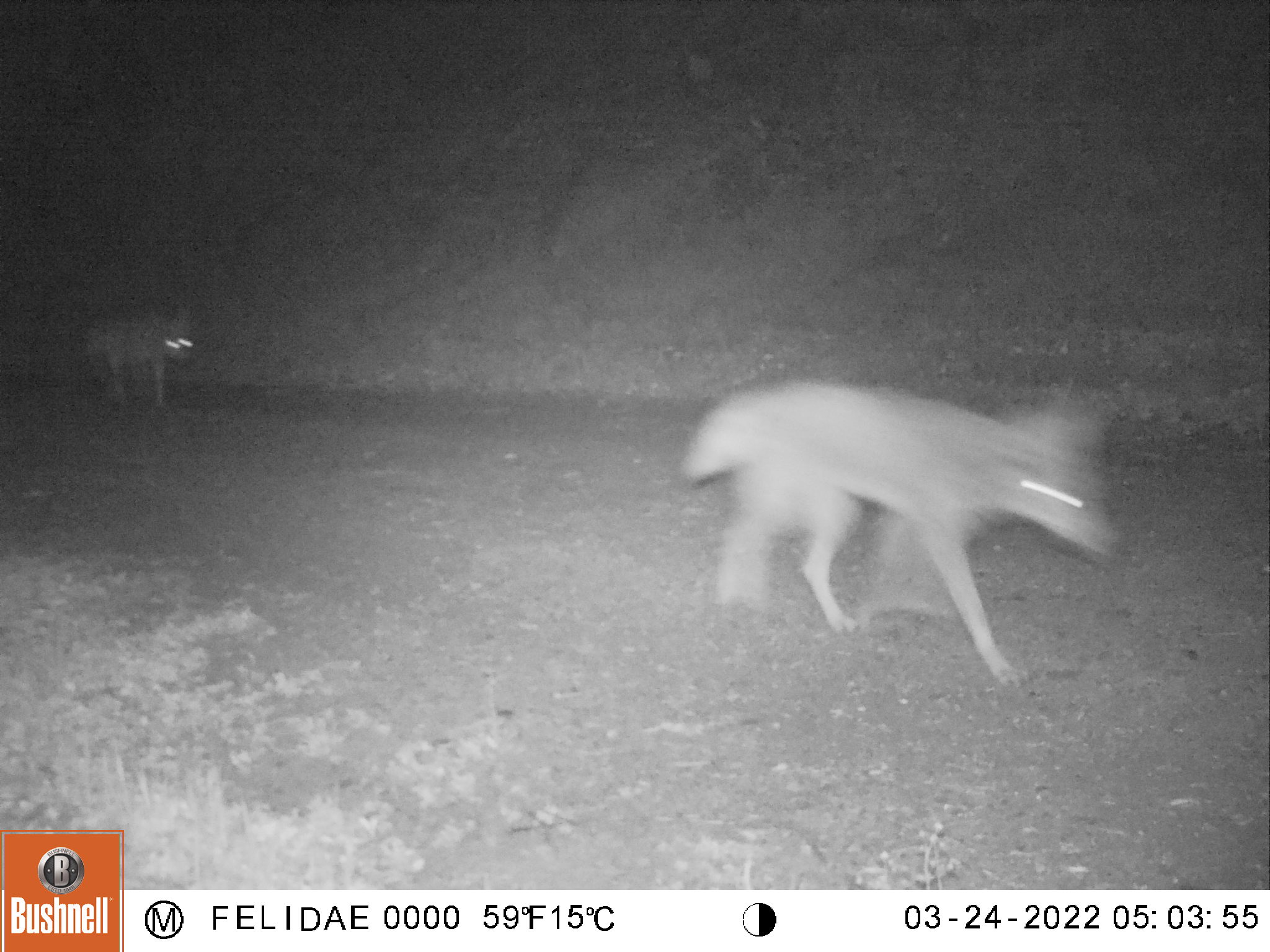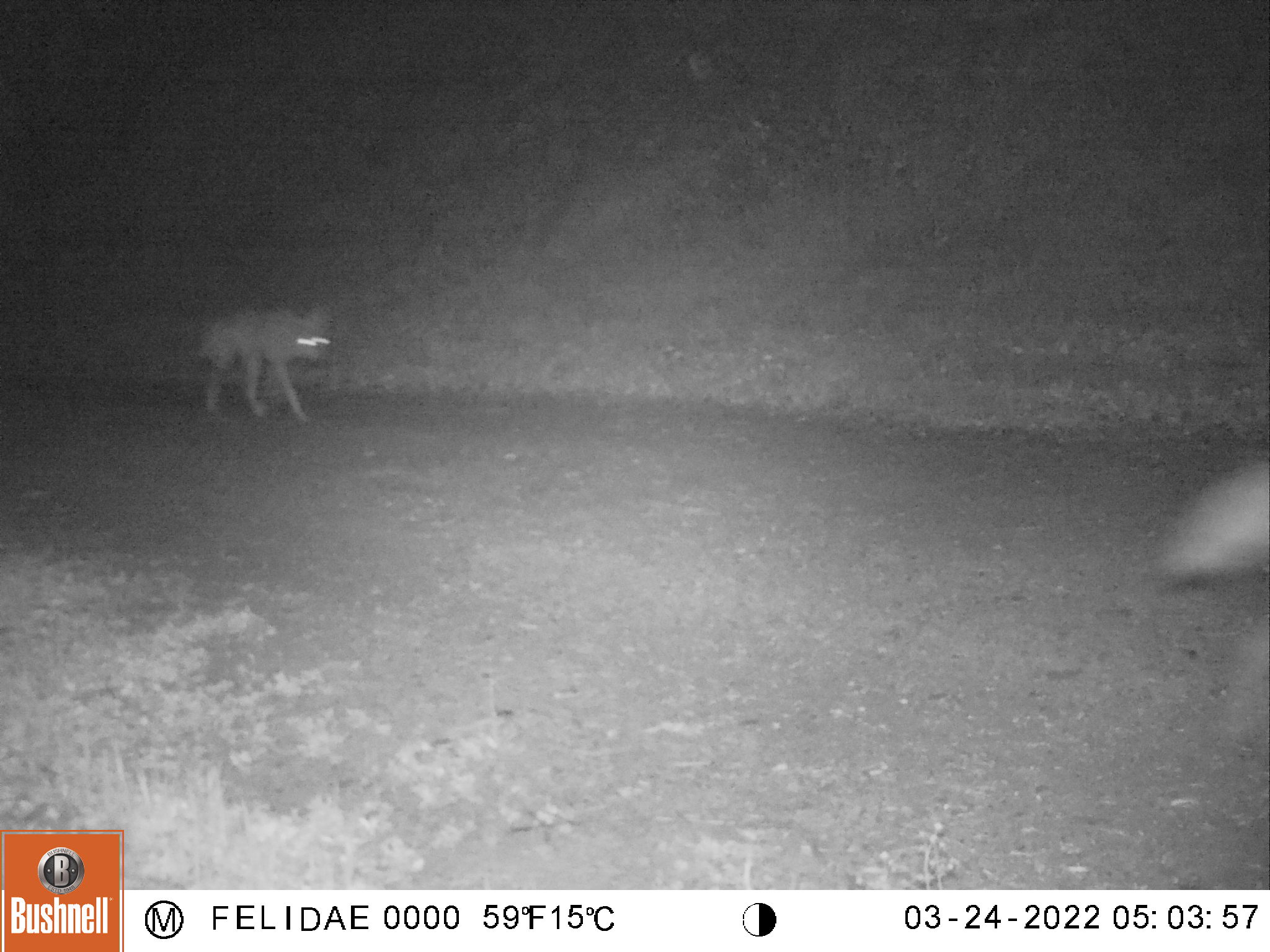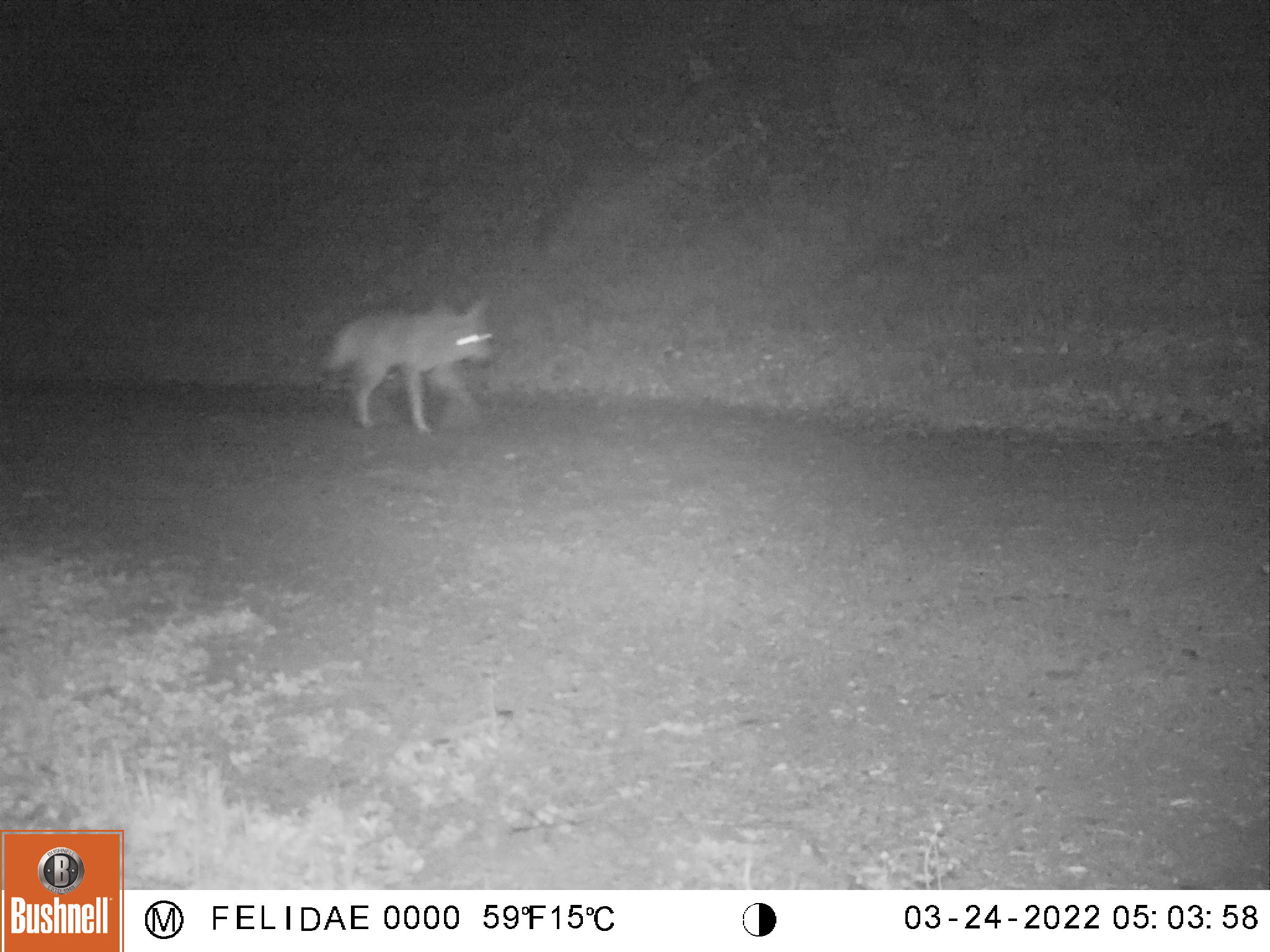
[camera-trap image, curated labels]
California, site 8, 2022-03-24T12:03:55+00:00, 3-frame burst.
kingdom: Animalia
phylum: Chordata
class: Mammalia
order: Carnivora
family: Canidae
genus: Canis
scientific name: Canis latrans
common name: coyote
Coyote (Canis latrans).